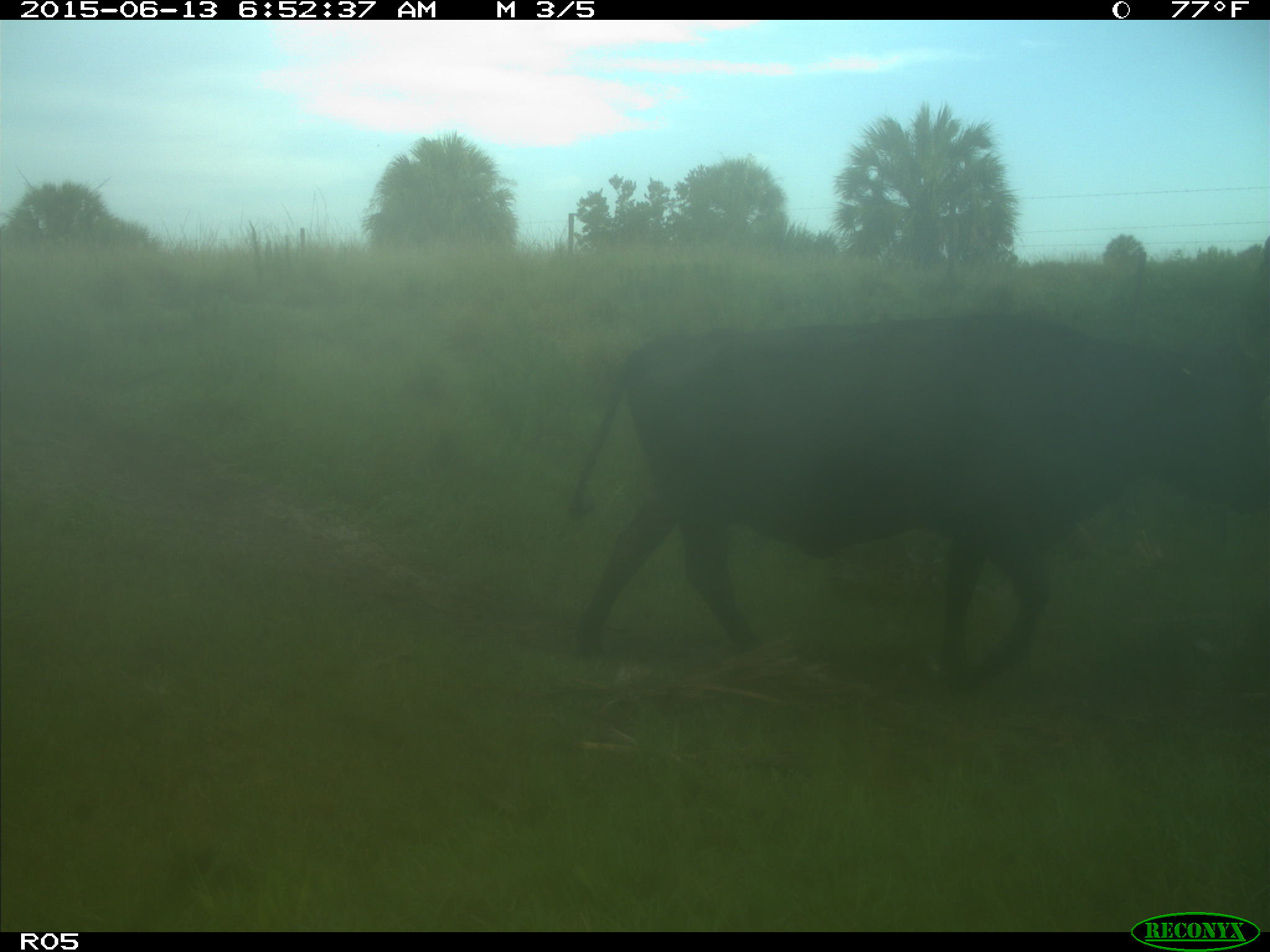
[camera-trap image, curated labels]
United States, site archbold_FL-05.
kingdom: Animalia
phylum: Chordata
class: Mammalia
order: Artiodactyla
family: Bovidae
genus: Bos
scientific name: Bos taurus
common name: domestic cow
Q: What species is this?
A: Bos taurus (domestic cow).